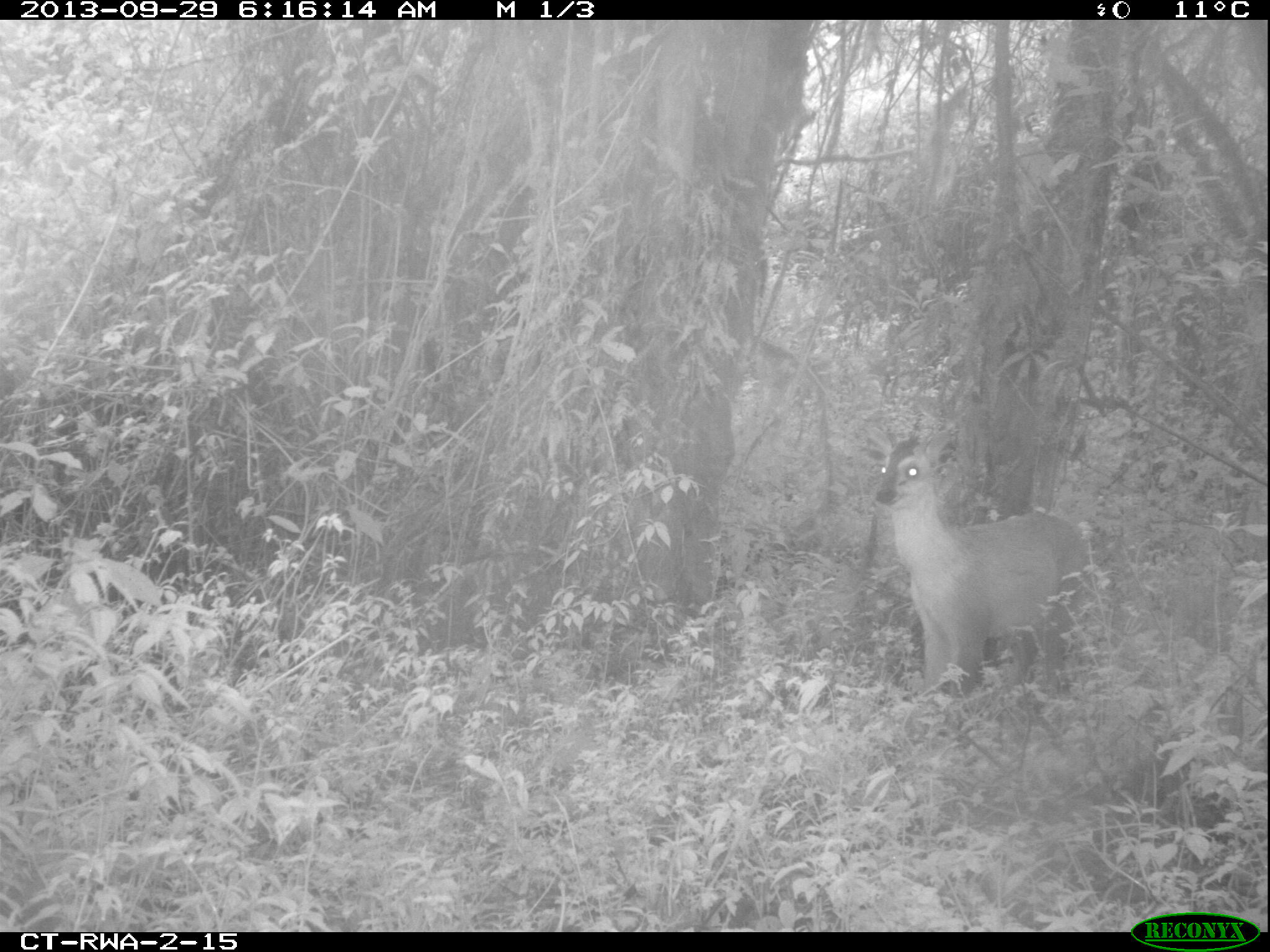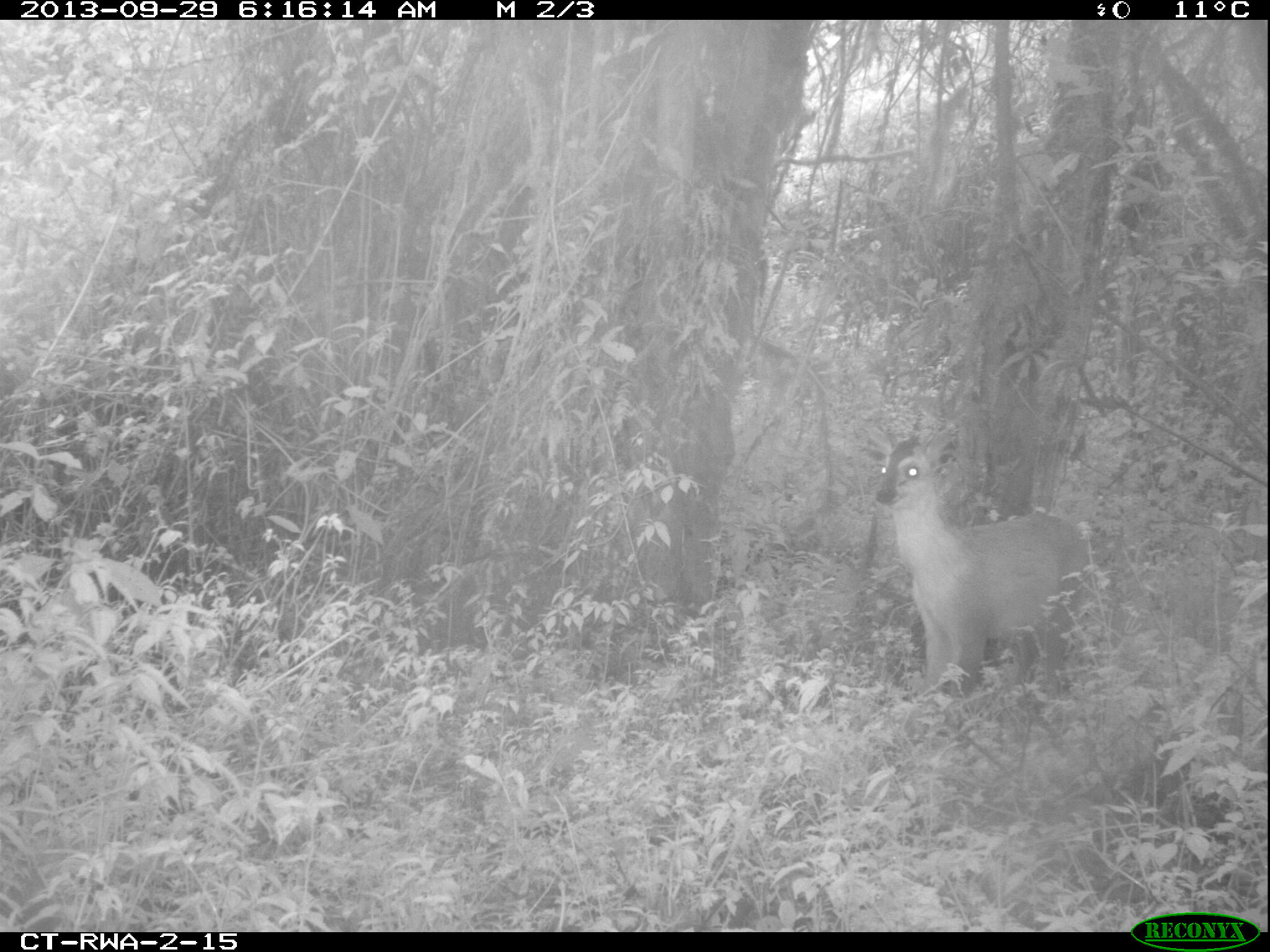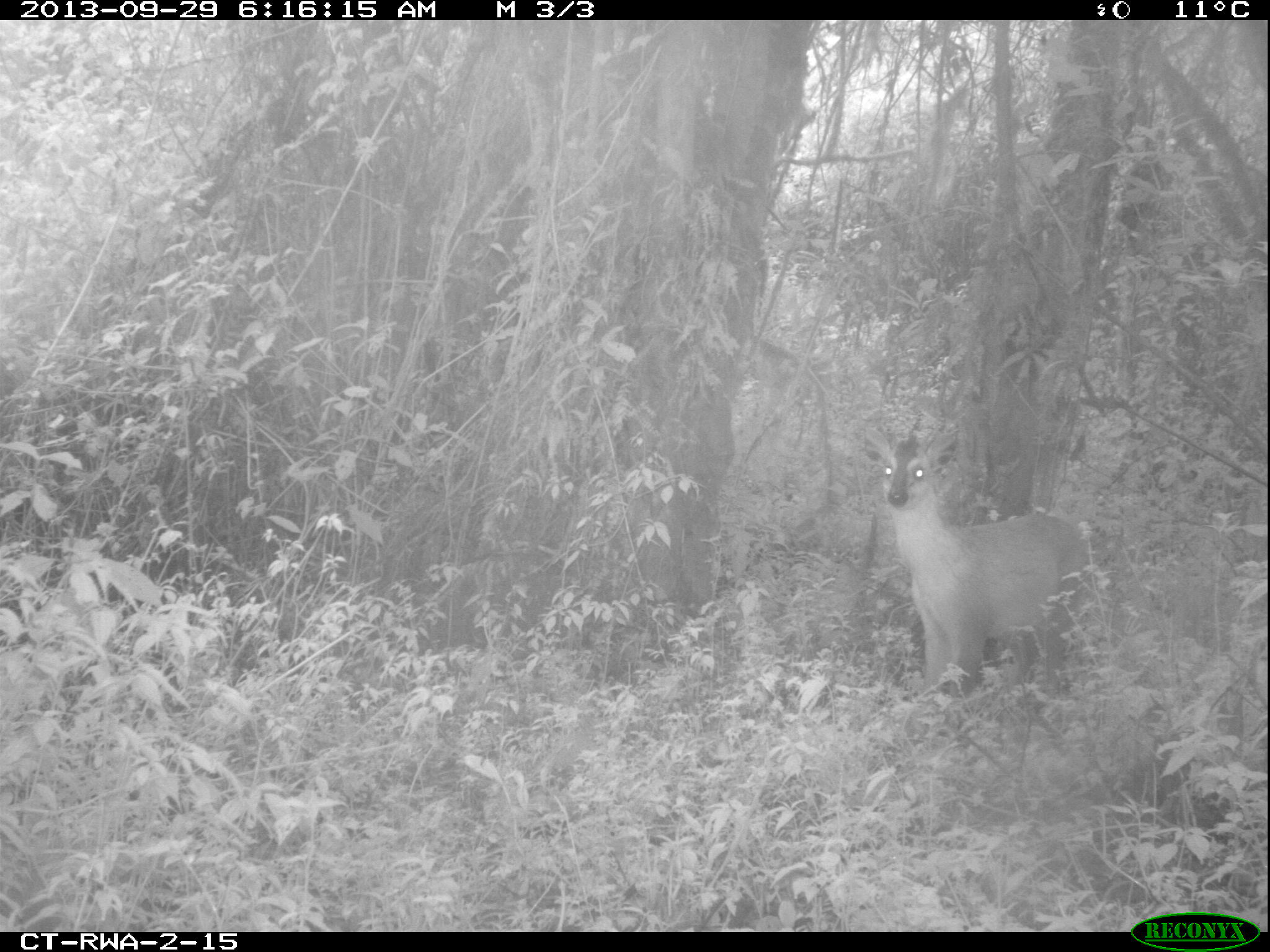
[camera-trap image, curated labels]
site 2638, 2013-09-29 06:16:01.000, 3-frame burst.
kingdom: Animalia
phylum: Chordata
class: Mammalia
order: Artiodactyla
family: Bovidae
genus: Cephalophus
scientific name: Cephalophus nigrifrons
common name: black-fronted duiker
Cephalophus nigrifrons (black-fronted duiker), count 1.